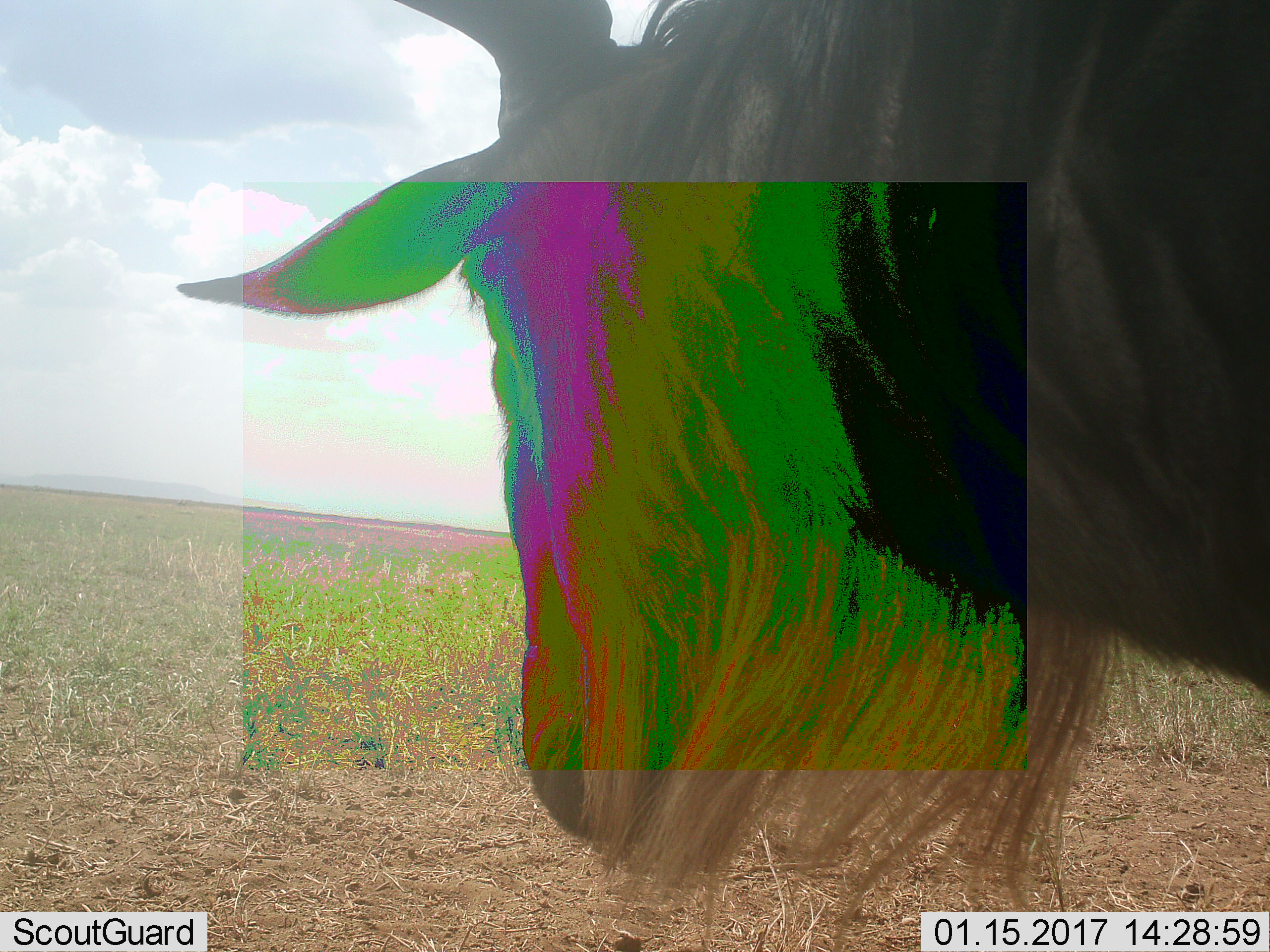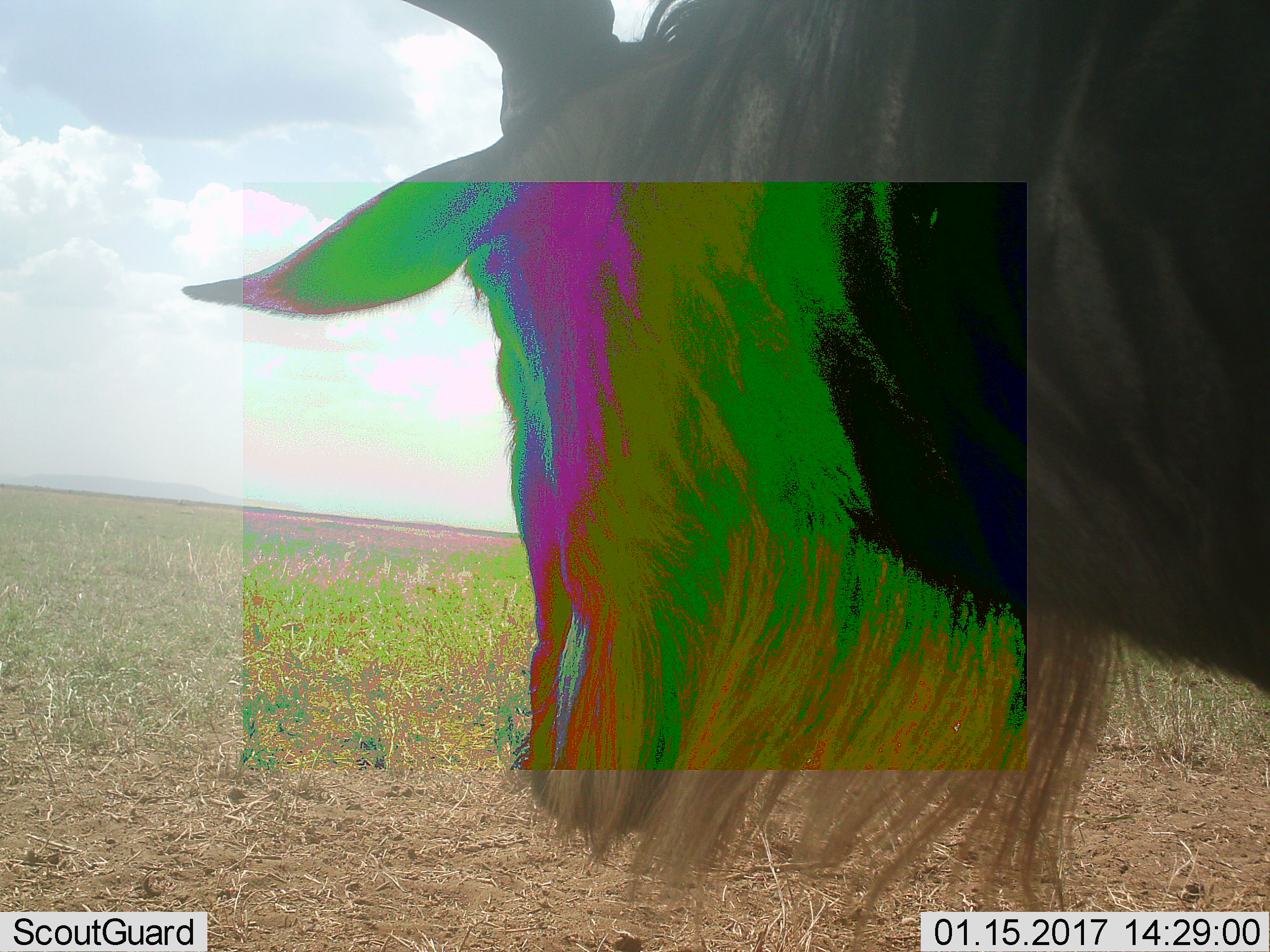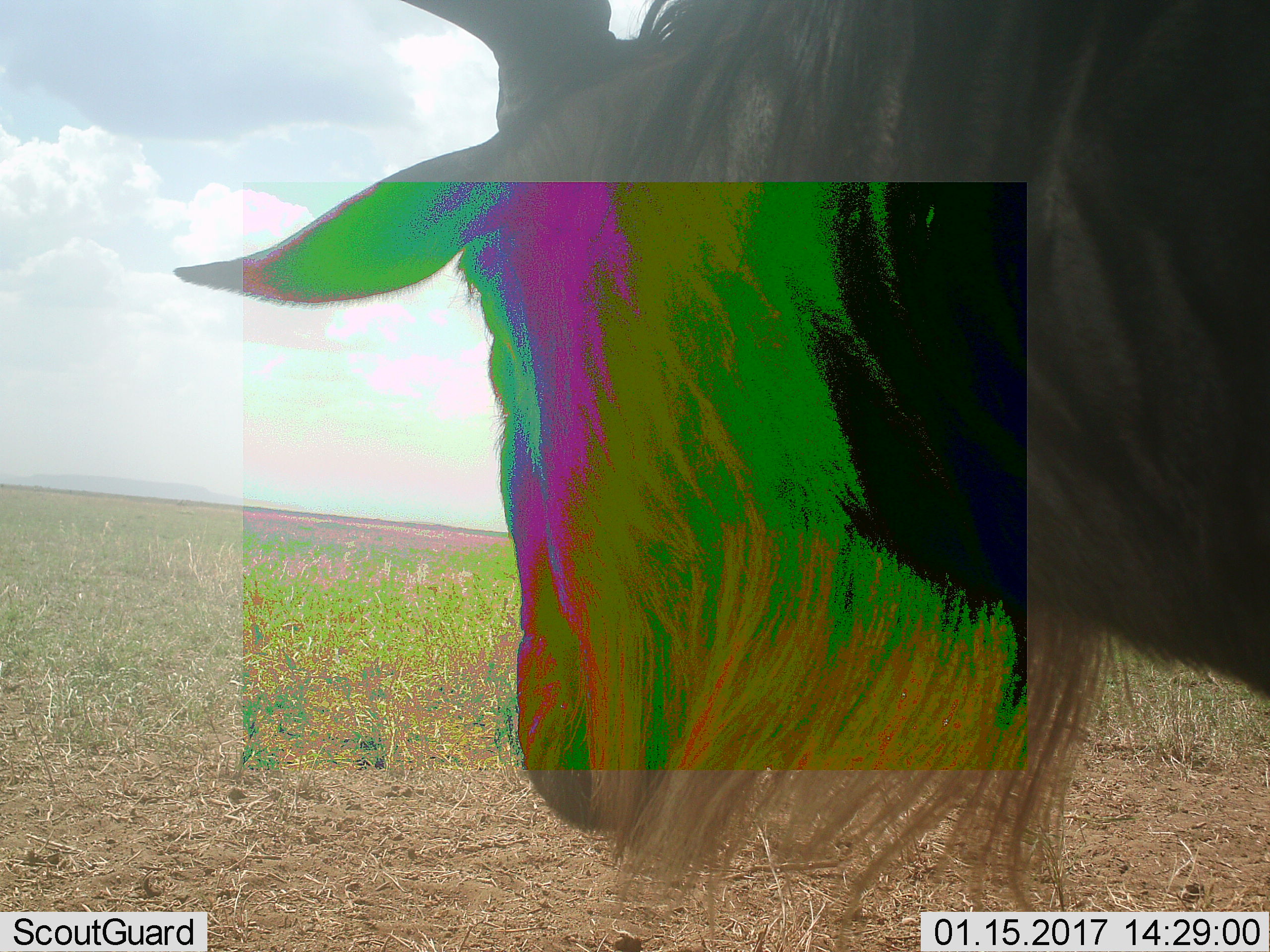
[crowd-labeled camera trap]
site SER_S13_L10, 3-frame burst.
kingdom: Animalia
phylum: Chordata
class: Mammalia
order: Artiodactyla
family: Bovidae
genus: Connochaetes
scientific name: Connochaetes taurinus taurinus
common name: blue wildebeest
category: wildebeestblue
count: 1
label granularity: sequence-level